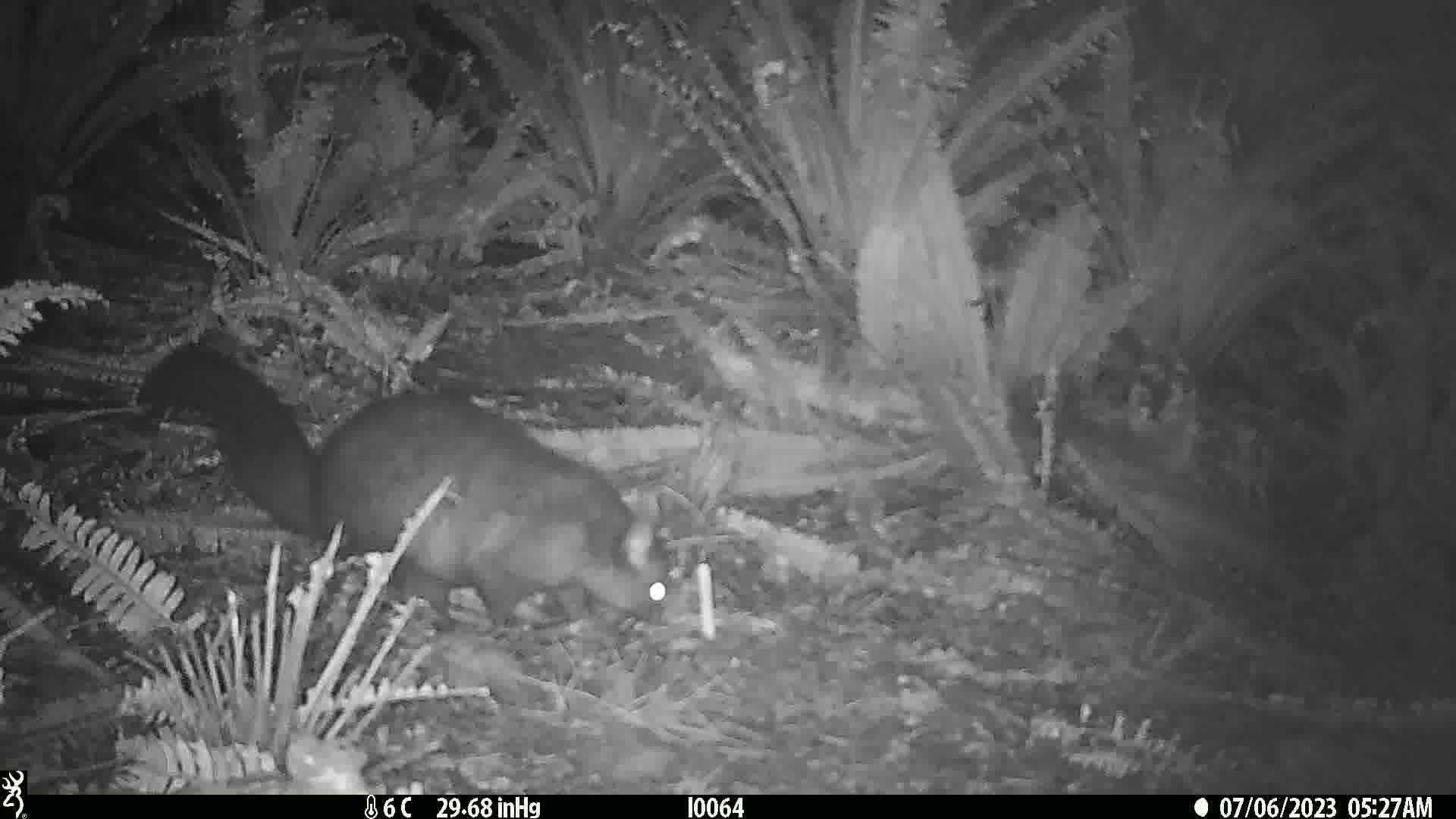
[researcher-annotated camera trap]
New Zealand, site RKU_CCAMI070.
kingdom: Animalia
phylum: Chordata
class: Mammalia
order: Diprotodontia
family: Phalangeridae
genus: Trichosurus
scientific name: Trichosurus vulpecula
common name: common brushtail possum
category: possum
Possum (common brushtail possum) (Trichosurus vulpecula).